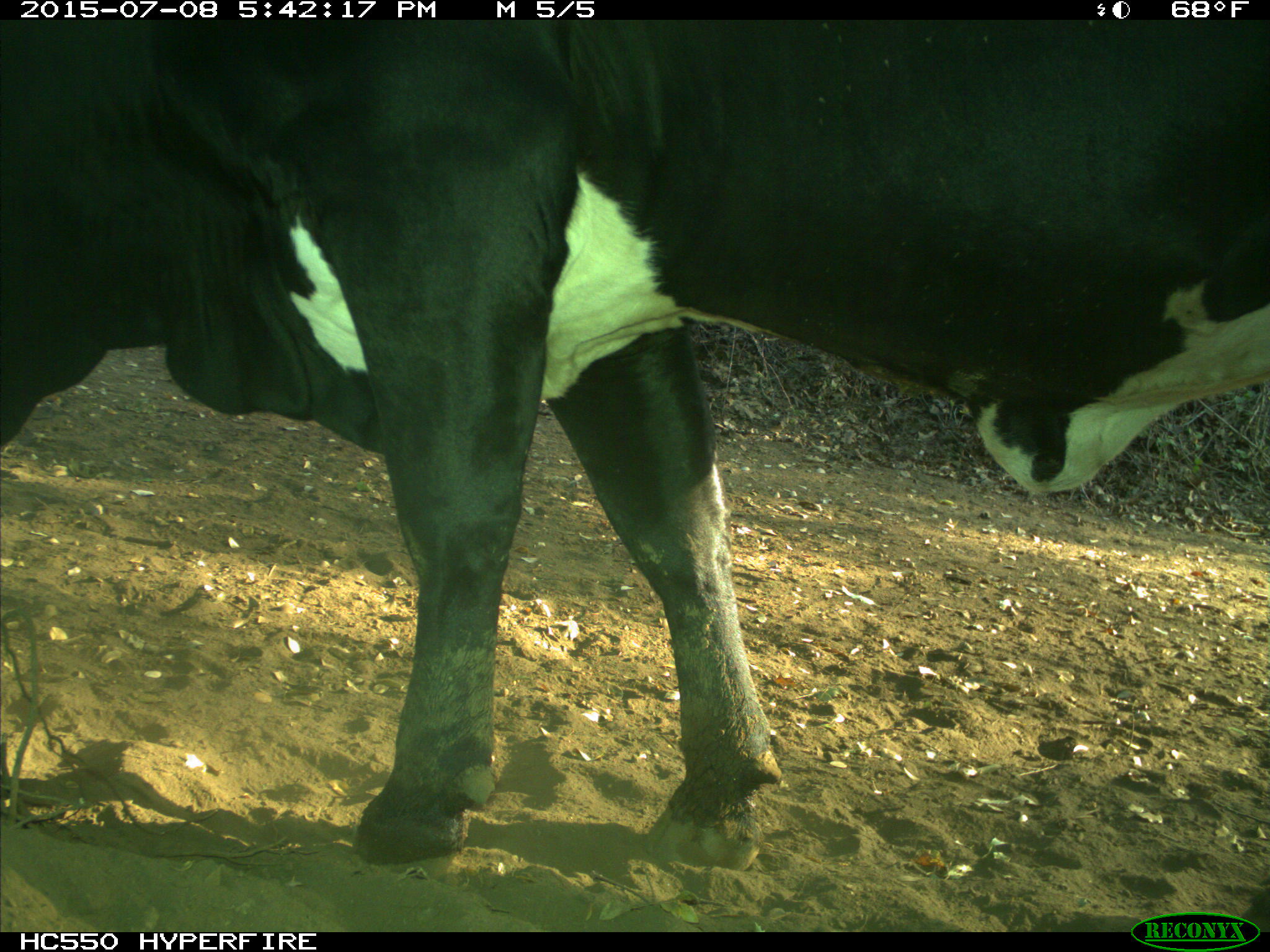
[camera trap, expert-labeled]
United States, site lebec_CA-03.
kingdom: Animalia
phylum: Chordata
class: Mammalia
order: Artiodactyla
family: Bovidae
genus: Bos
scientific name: Bos taurus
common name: domestic cow